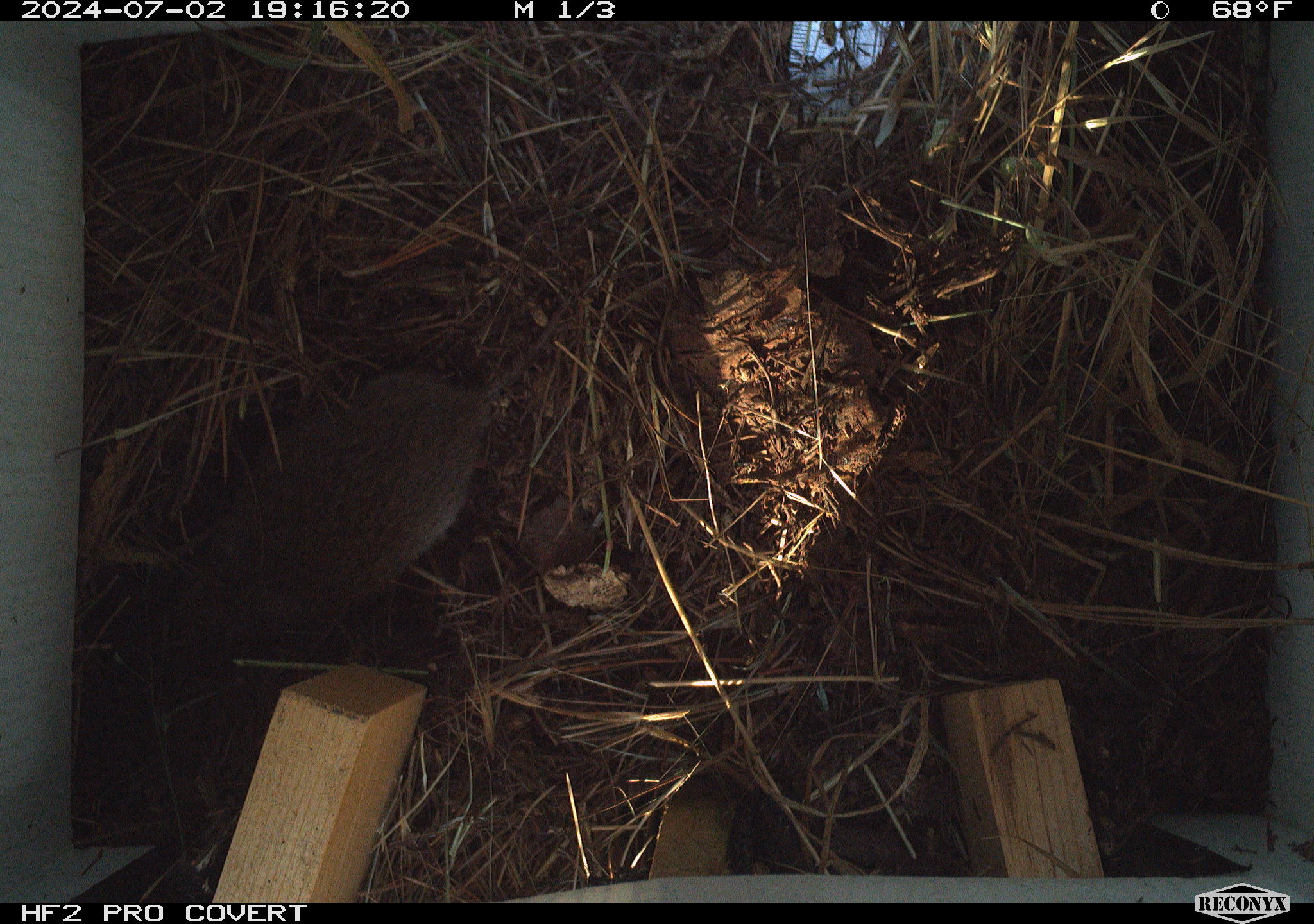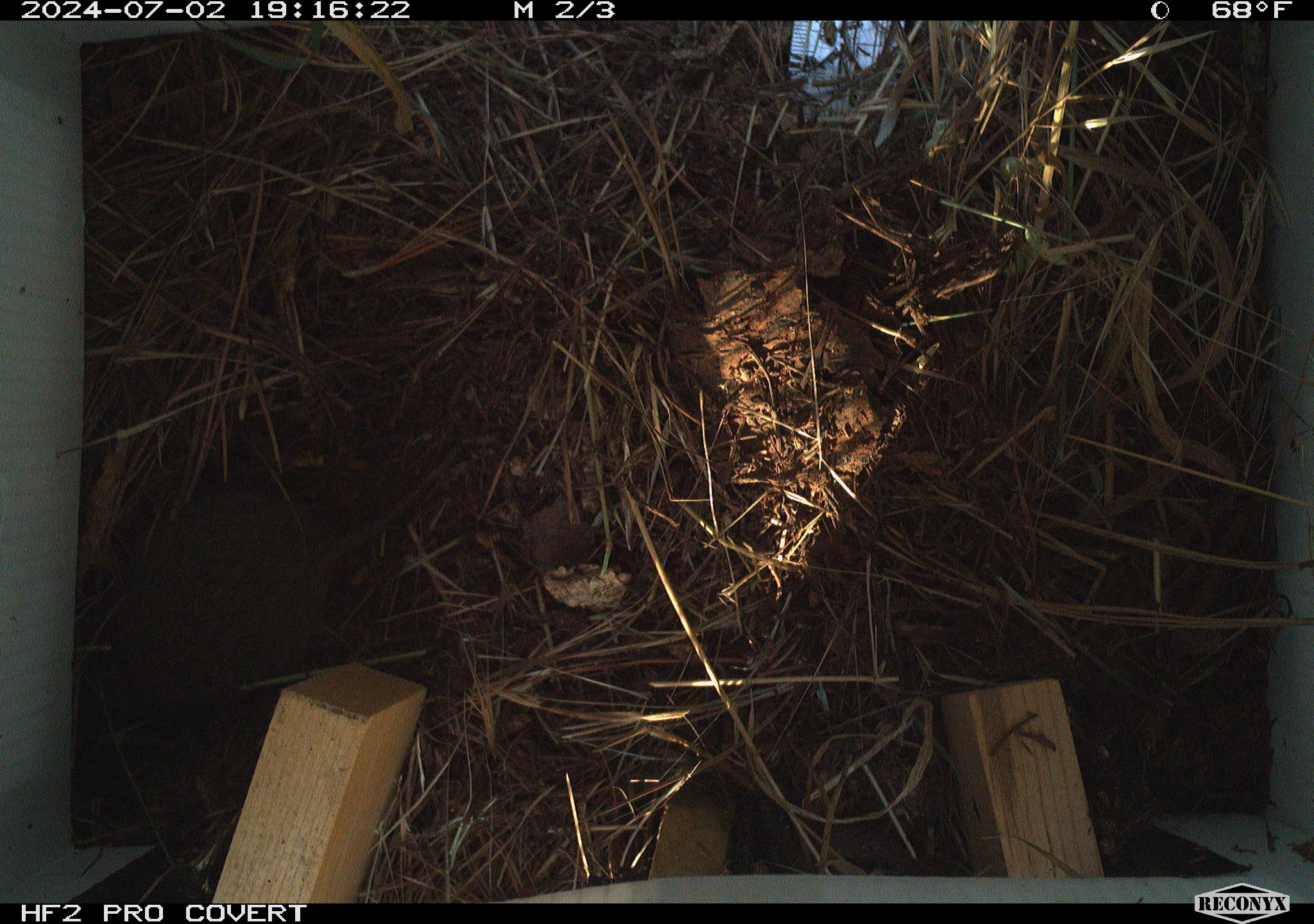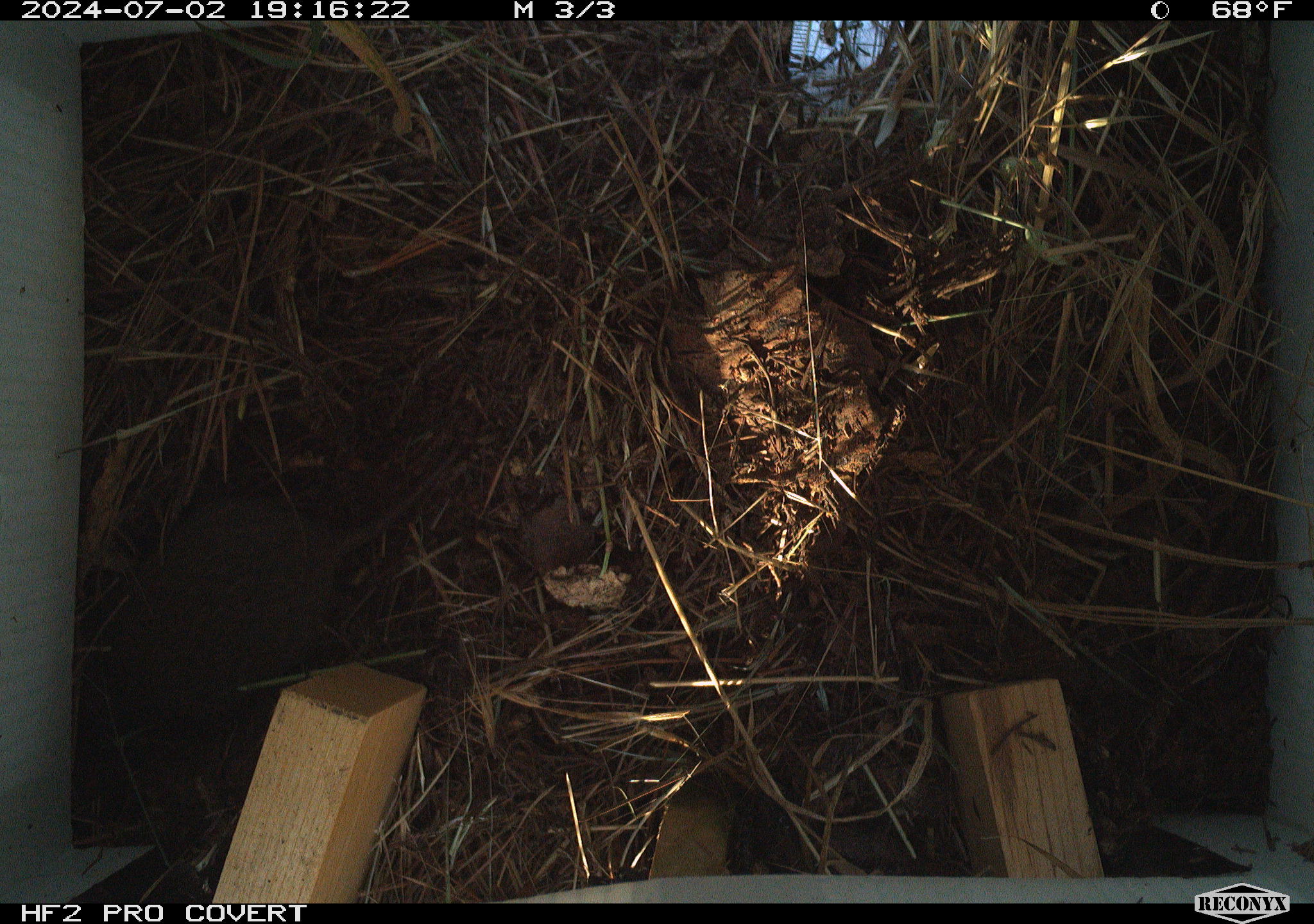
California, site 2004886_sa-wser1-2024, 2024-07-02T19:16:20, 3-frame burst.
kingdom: Animalia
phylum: Chordata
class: Mammalia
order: Rodentia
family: Cricetidae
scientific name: Arvicolinae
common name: voles, lemmings, and muskrats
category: arvicolinae subfamily